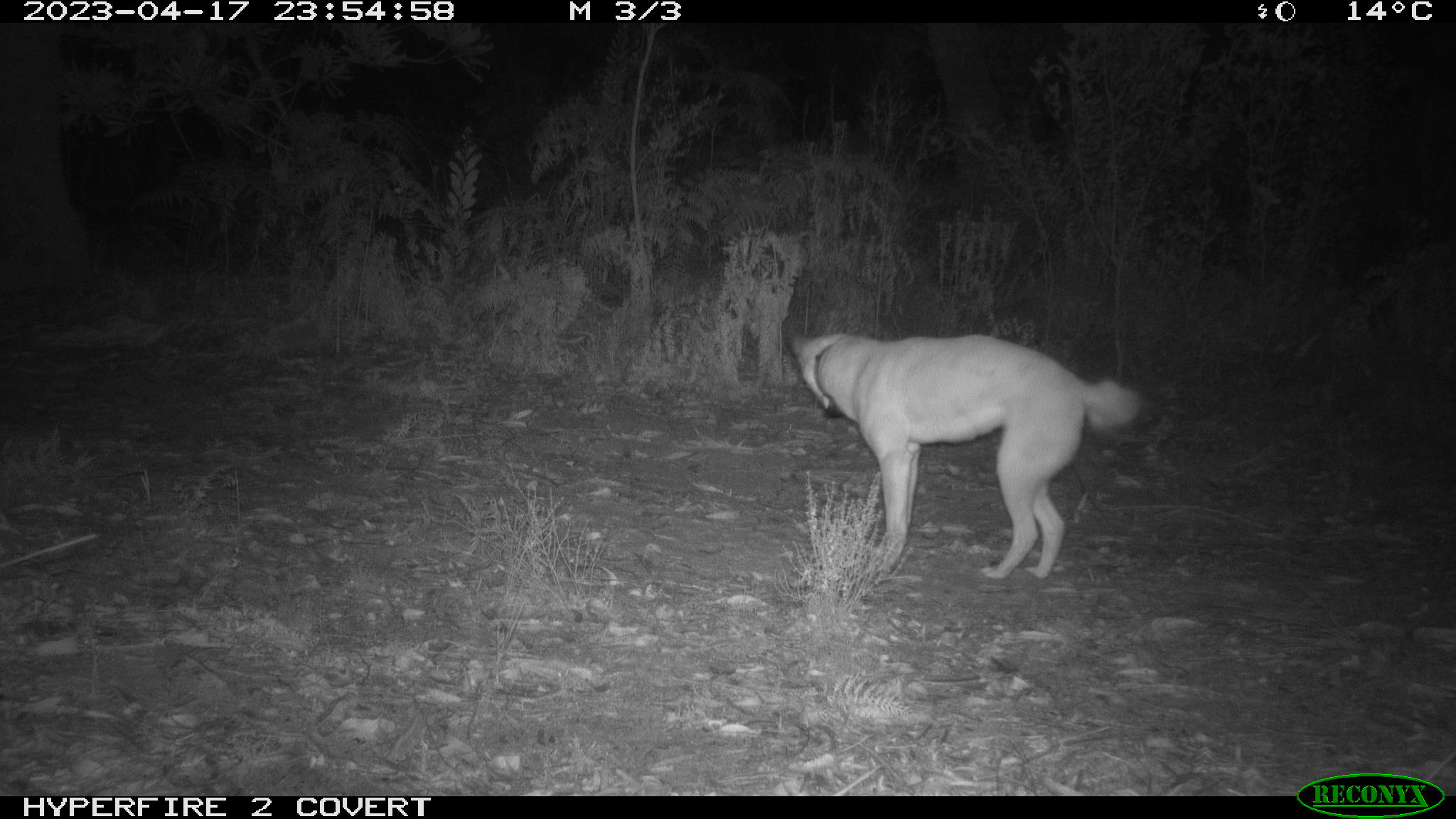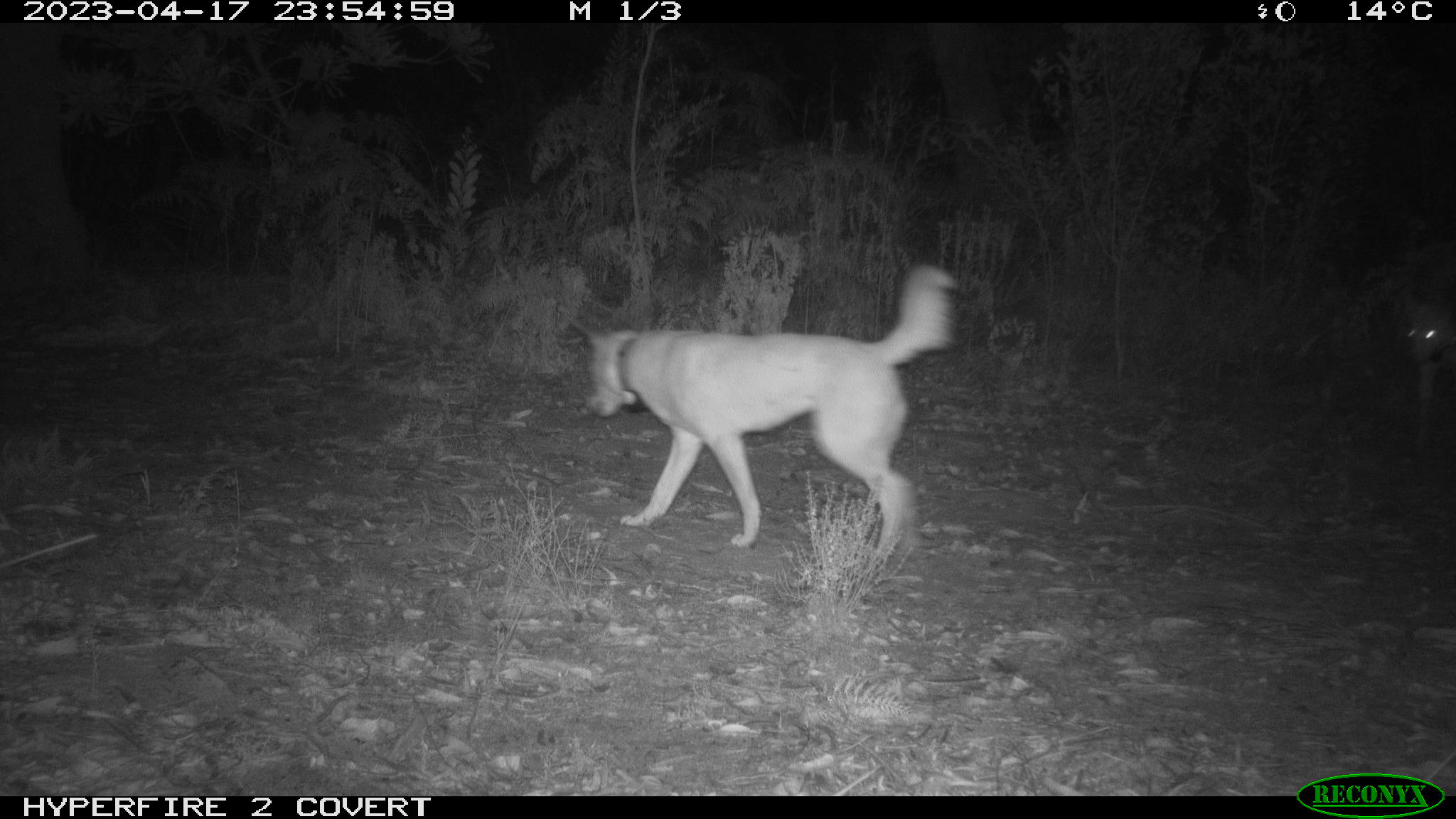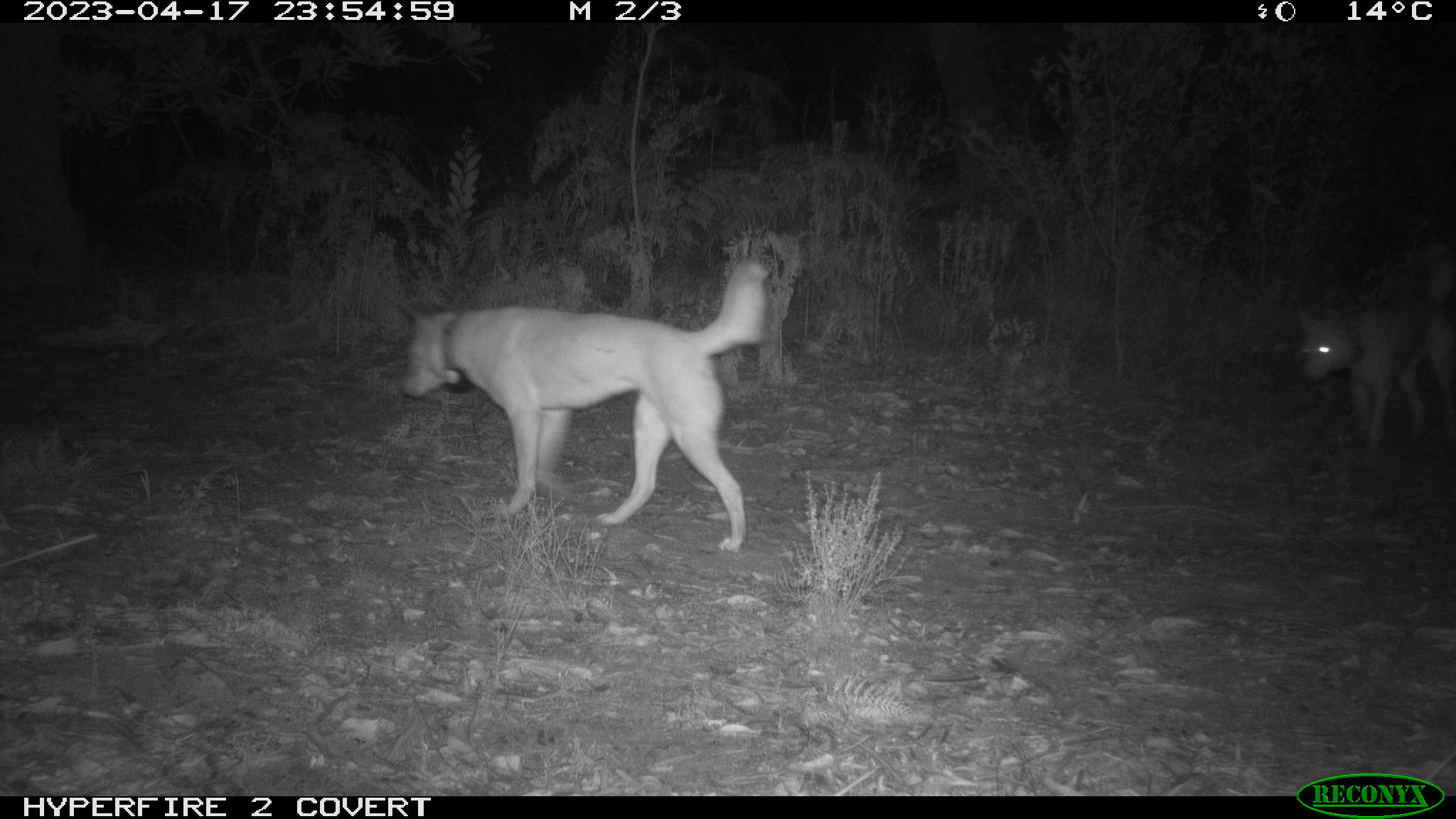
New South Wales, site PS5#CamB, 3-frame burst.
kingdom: Animalia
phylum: Chordata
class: Mammalia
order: Carnivora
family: Canidae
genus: Canis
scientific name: Canis familiaris dingo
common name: dingo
Dingo (Canis familiaris dingo).